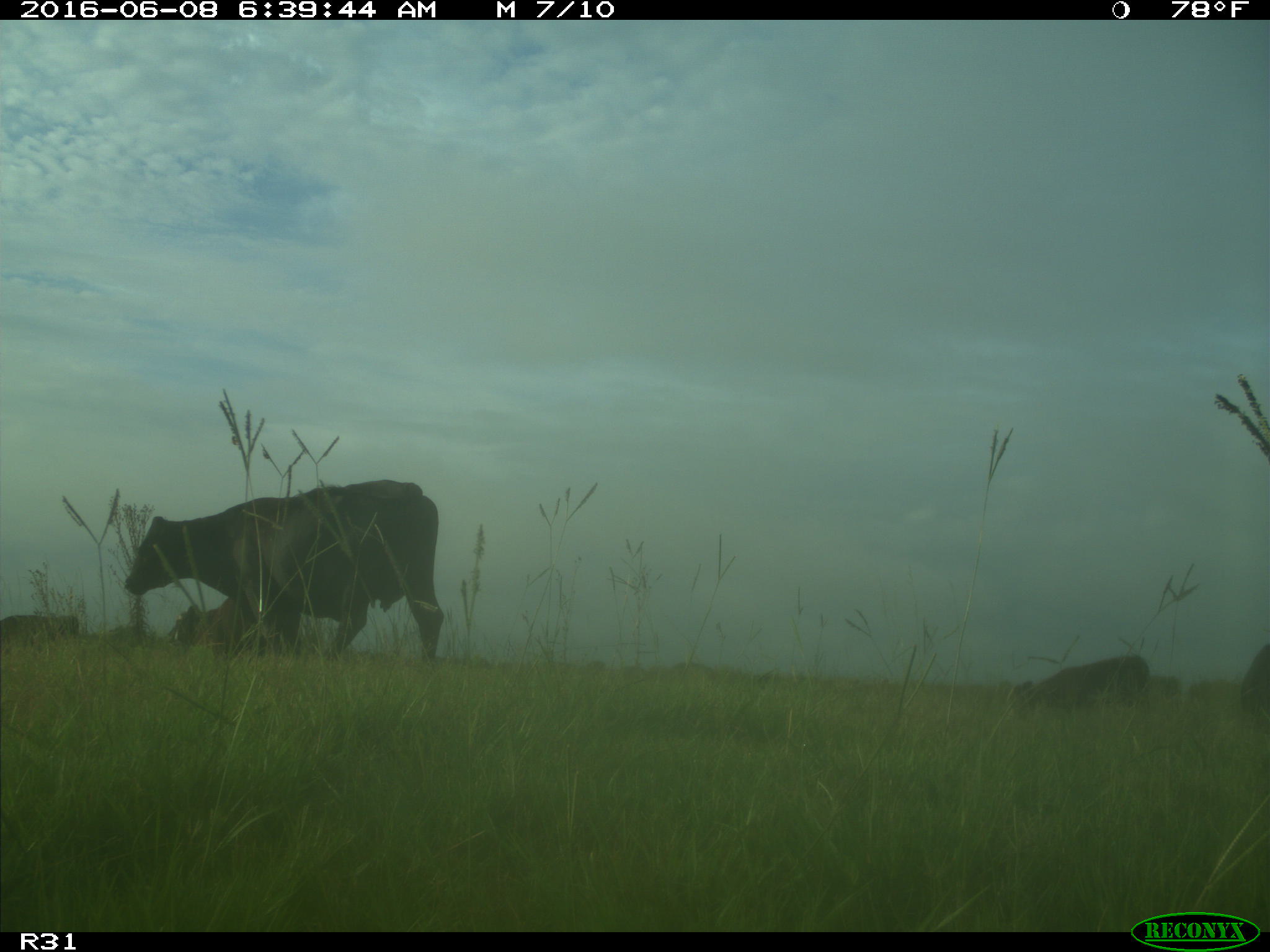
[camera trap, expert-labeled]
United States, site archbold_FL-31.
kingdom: Animalia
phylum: Chordata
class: Mammalia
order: Artiodactyla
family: Bovidae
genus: Bos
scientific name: Bos taurus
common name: domestic cow